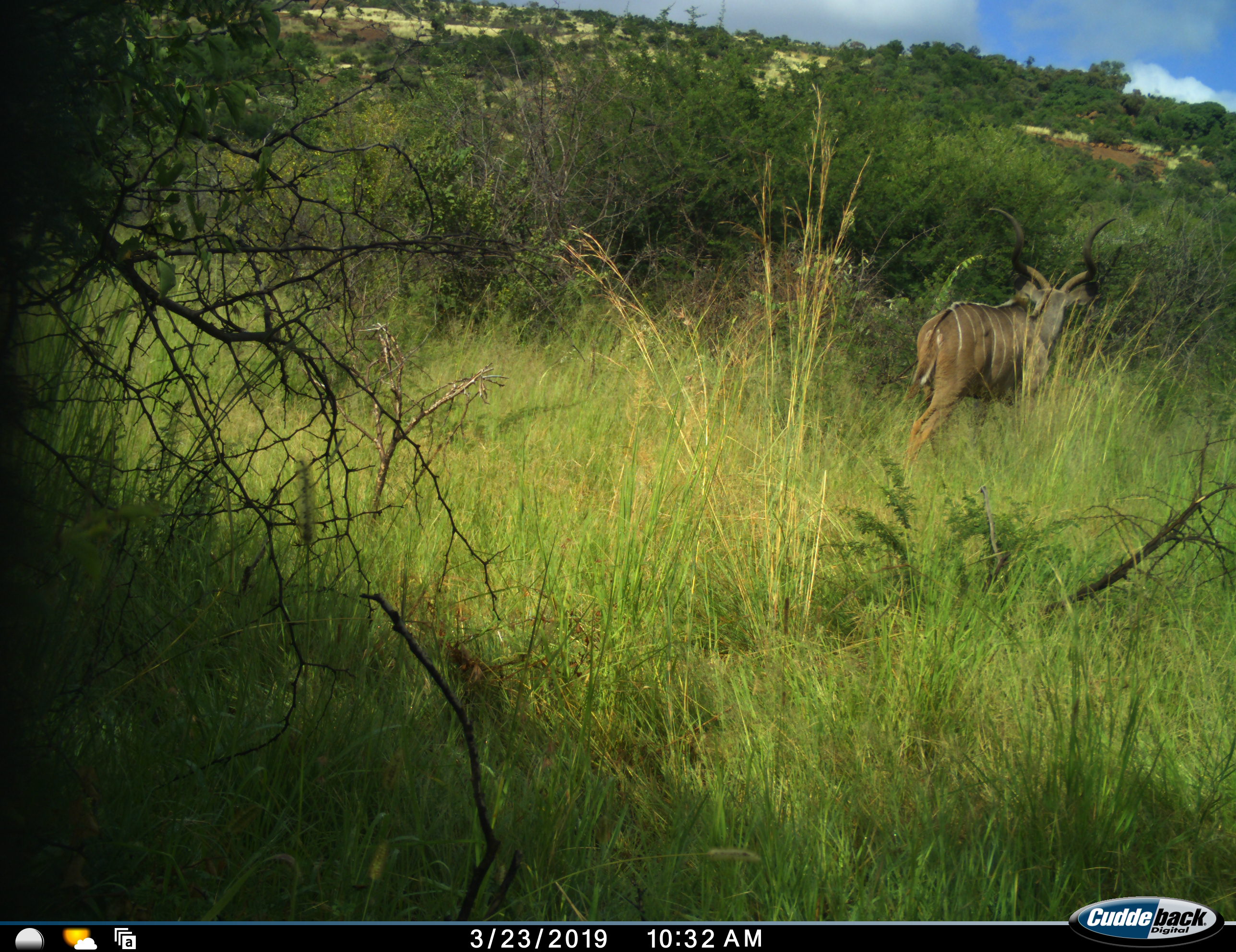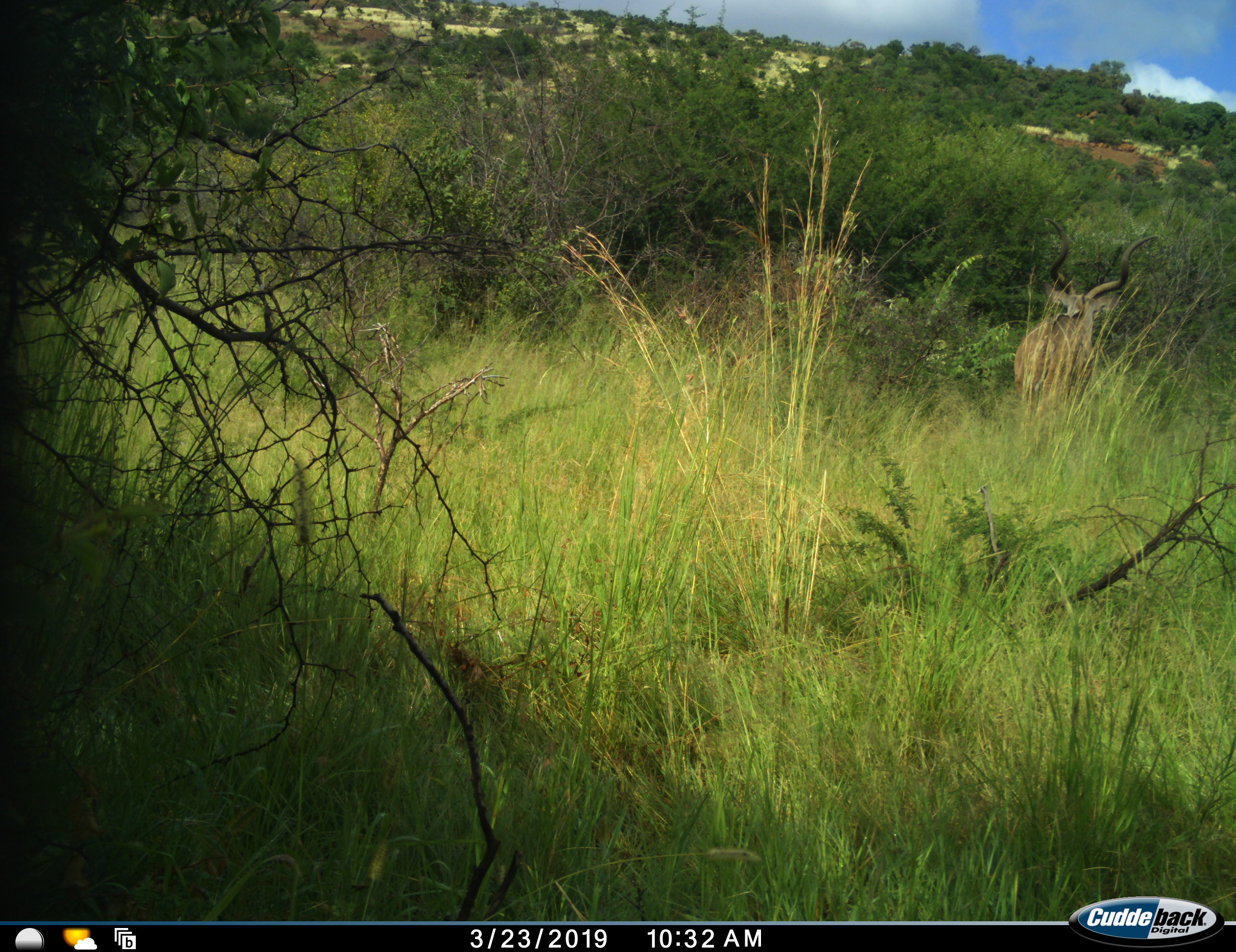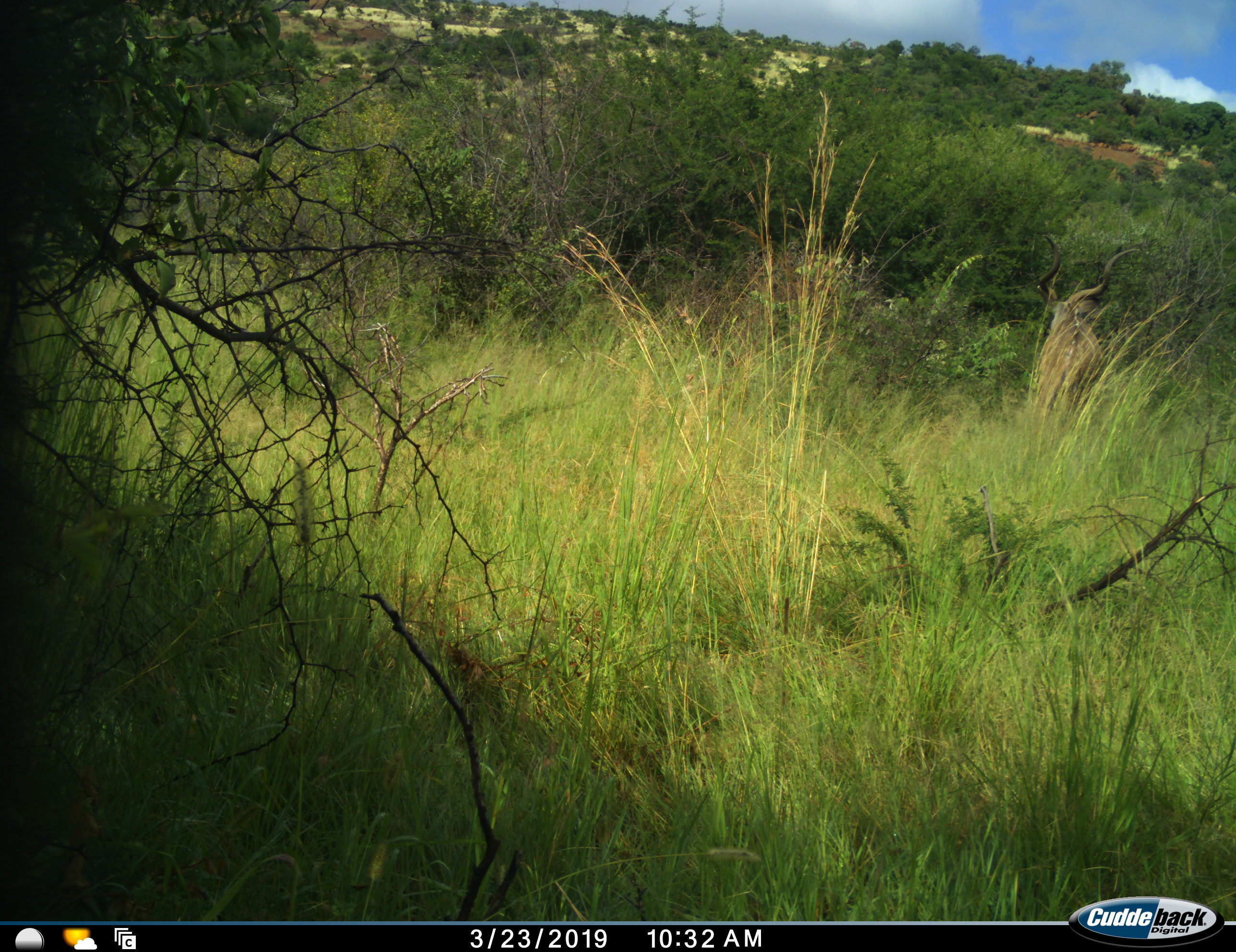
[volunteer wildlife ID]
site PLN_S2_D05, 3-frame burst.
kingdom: Animalia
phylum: Chordata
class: Mammalia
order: Artiodactyla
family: Bovidae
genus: Tragelaphus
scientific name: Tragelaphus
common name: kudu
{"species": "kudu (Tragelaphus)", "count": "1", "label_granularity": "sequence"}